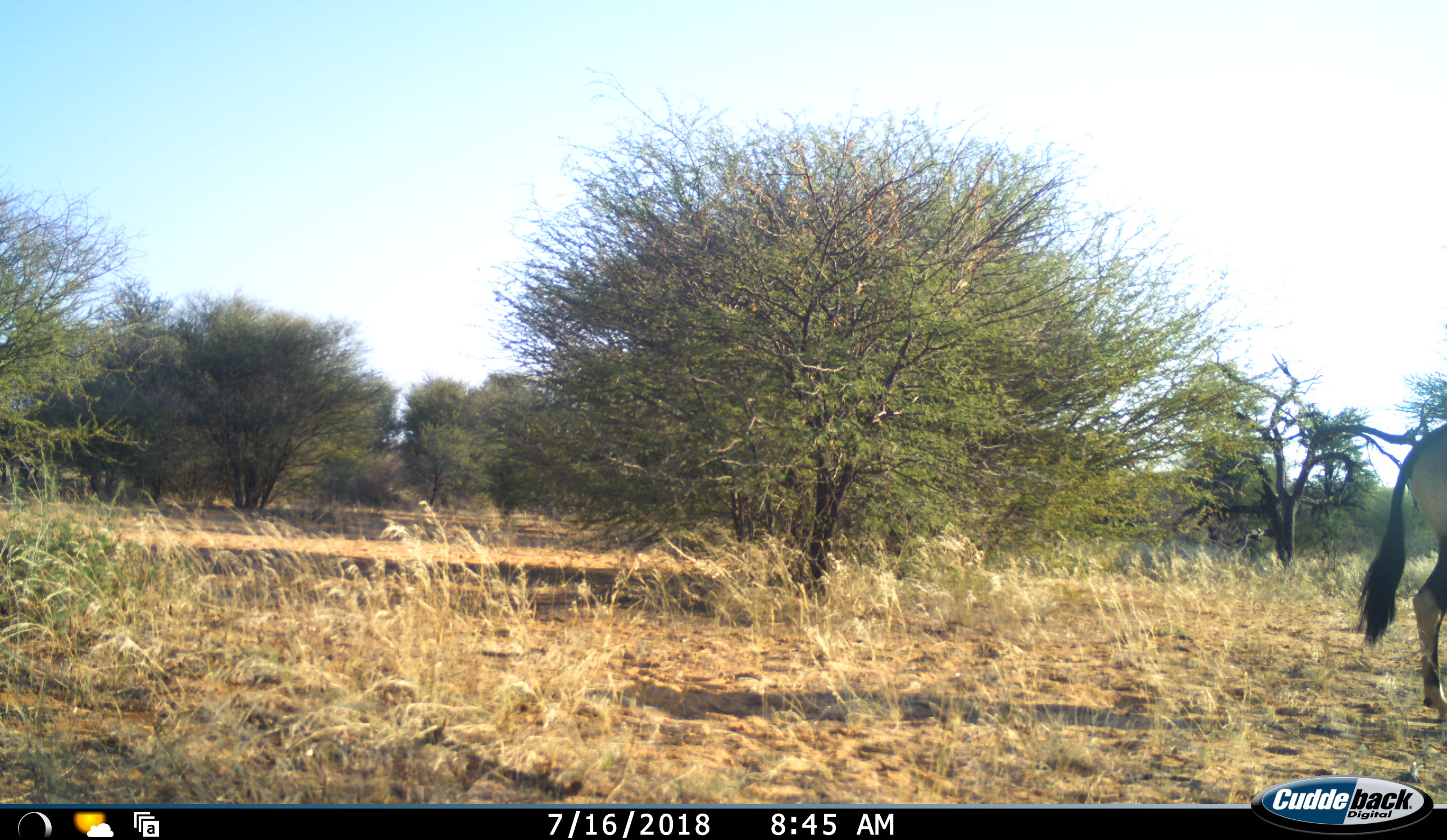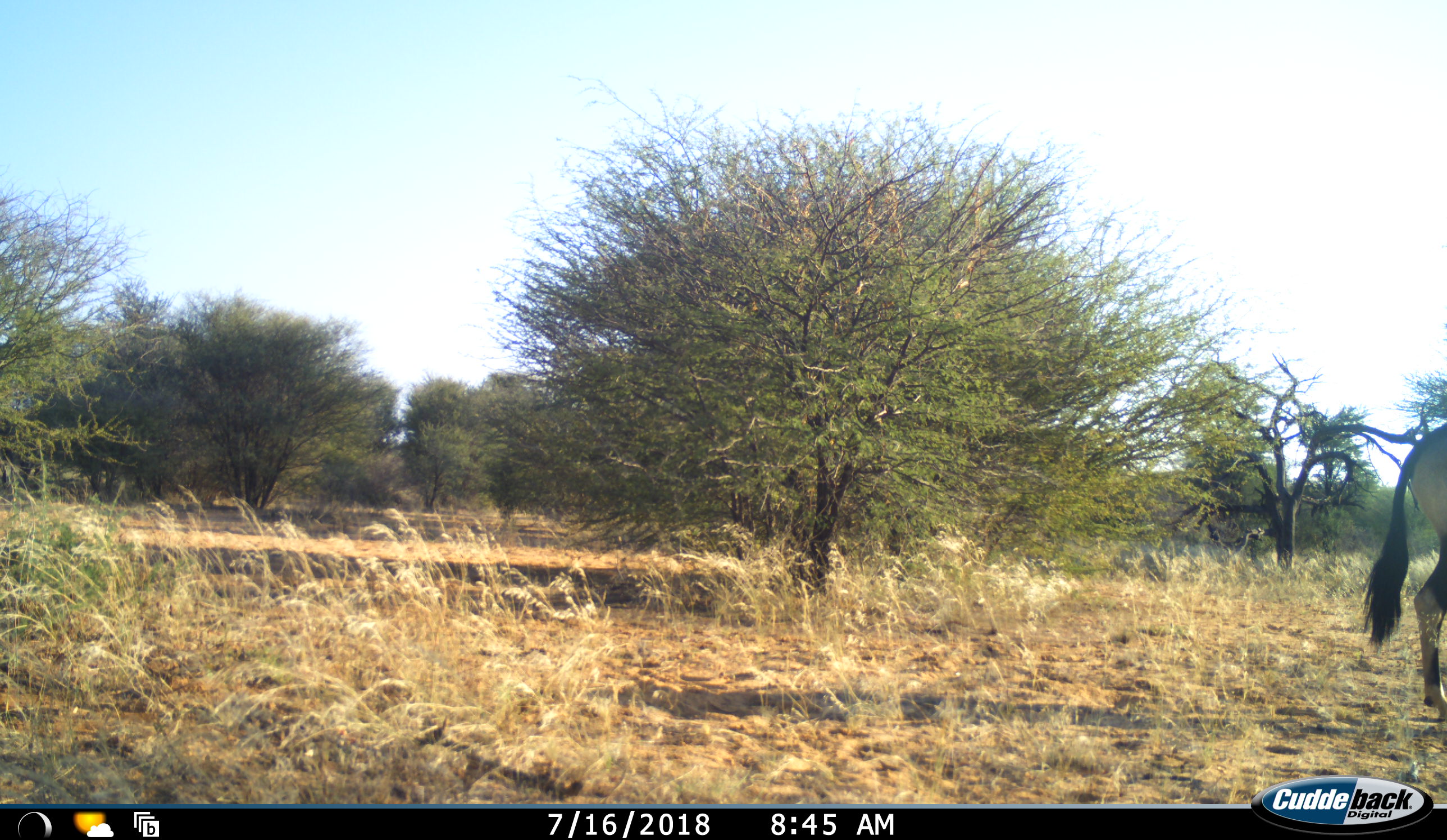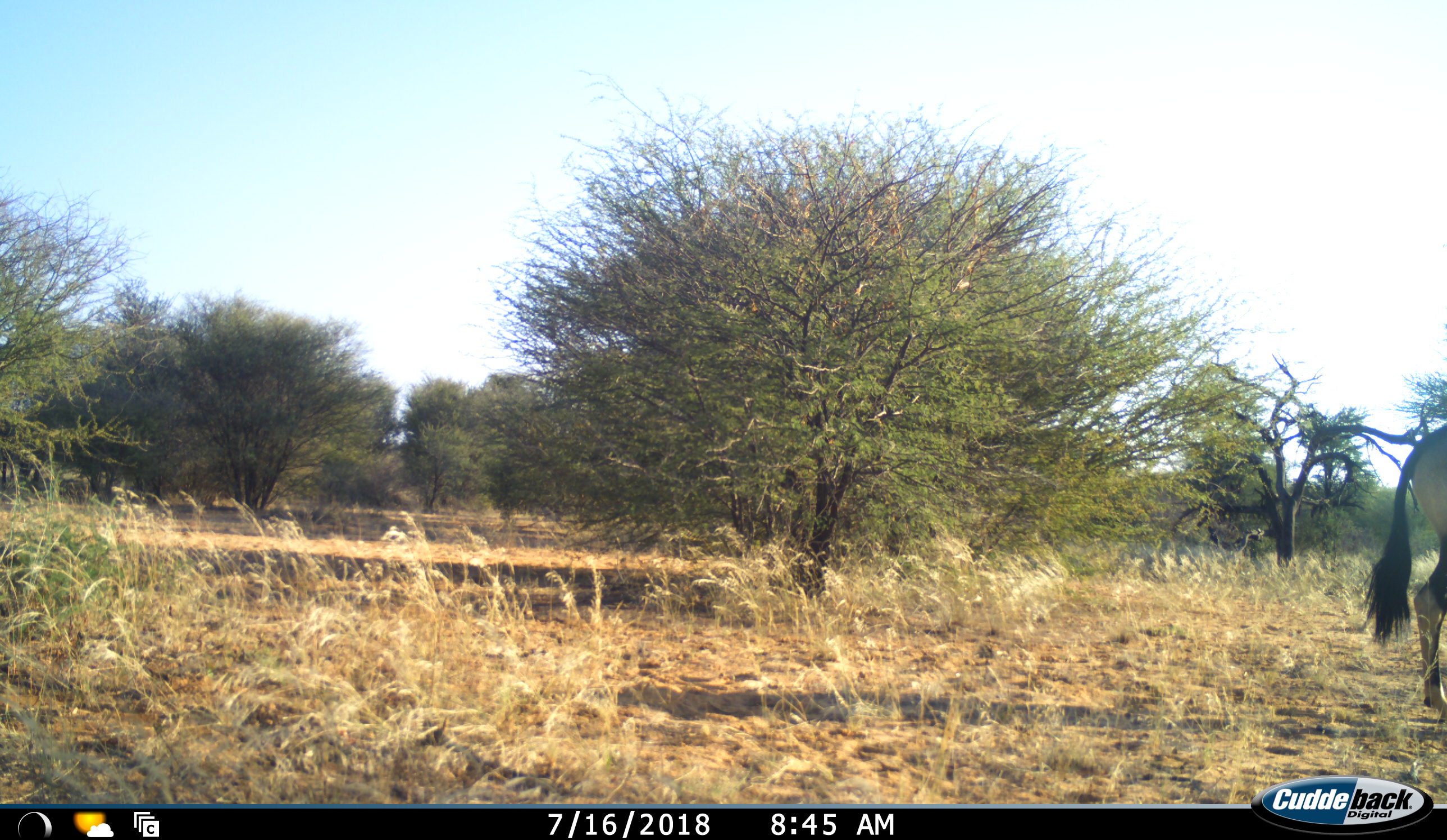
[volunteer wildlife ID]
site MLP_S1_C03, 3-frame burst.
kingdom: Animalia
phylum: Chordata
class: Mammalia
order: Artiodactyla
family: Bovidae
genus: Oryx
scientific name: Oryx gazella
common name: gemsbok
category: oryx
Oryx (gemsbok) (Oryx gazella), count 1. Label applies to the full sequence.